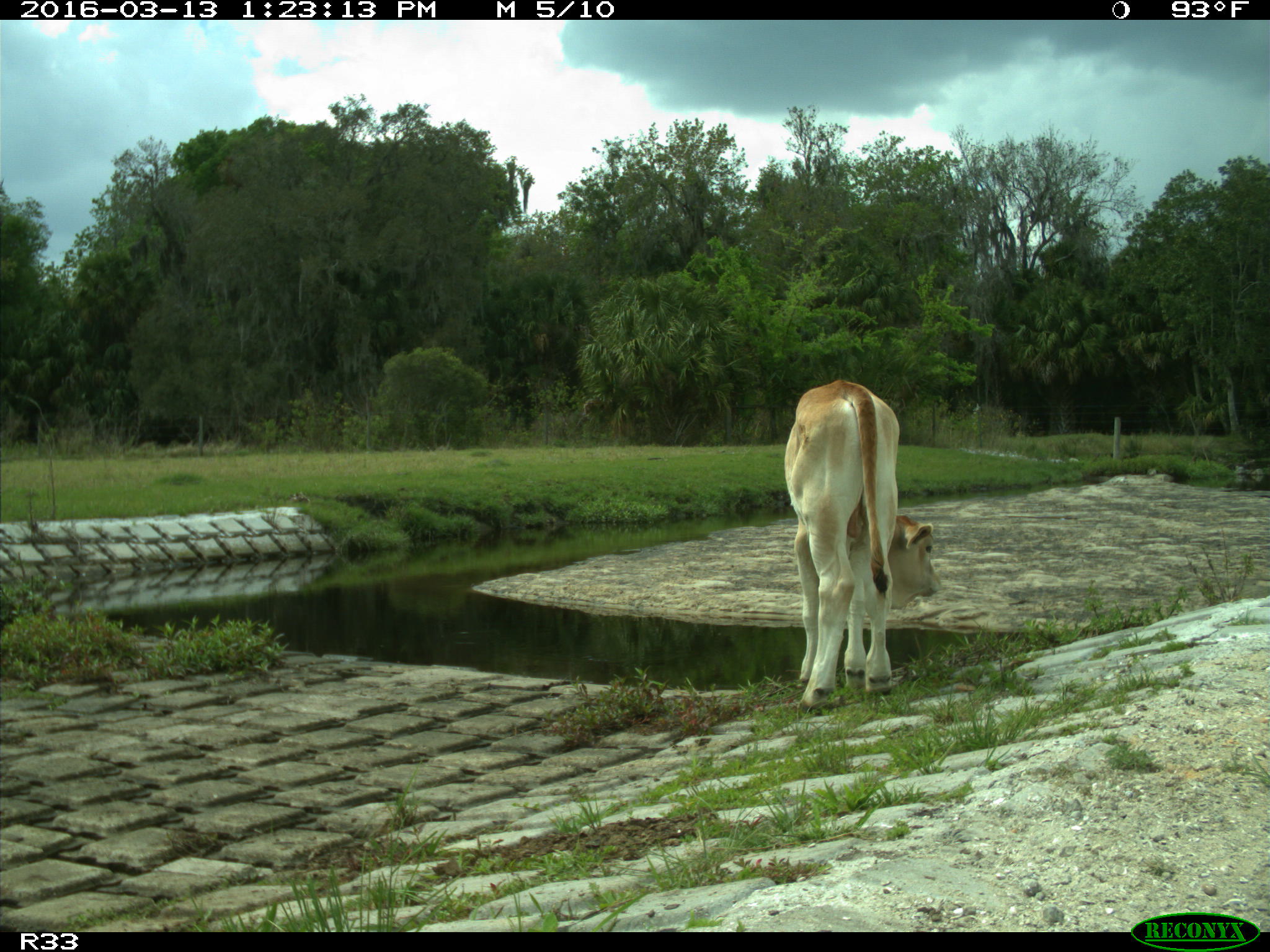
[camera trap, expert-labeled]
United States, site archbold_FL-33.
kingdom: Animalia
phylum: Chordata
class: Mammalia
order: Artiodactyla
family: Bovidae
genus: Bos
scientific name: Bos taurus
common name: domestic cow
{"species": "Bos taurus (domestic cow)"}